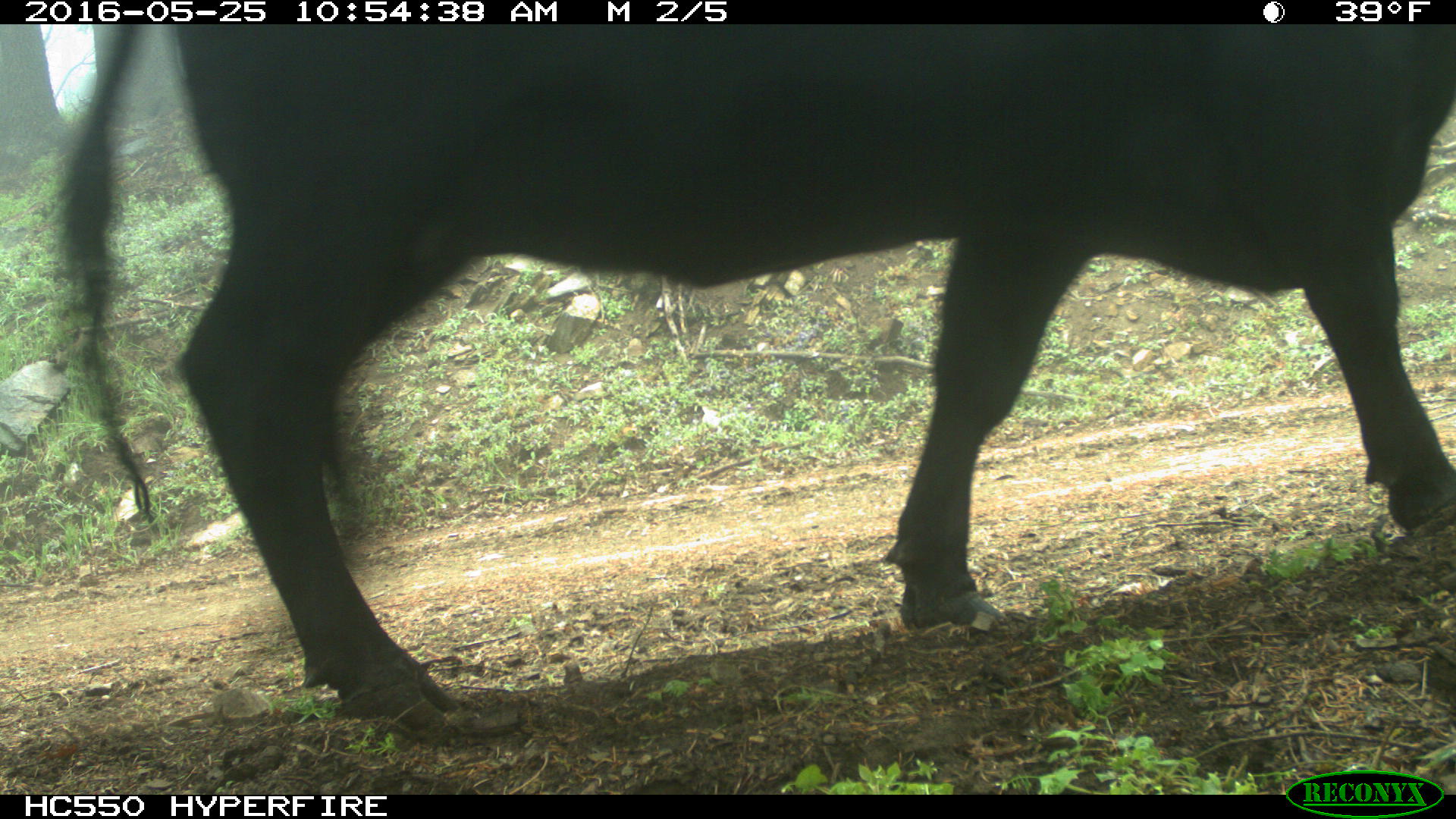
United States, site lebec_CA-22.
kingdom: Animalia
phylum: Chordata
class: Mammalia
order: Artiodactyla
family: Bovidae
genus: Bos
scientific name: Bos taurus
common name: domestic cow